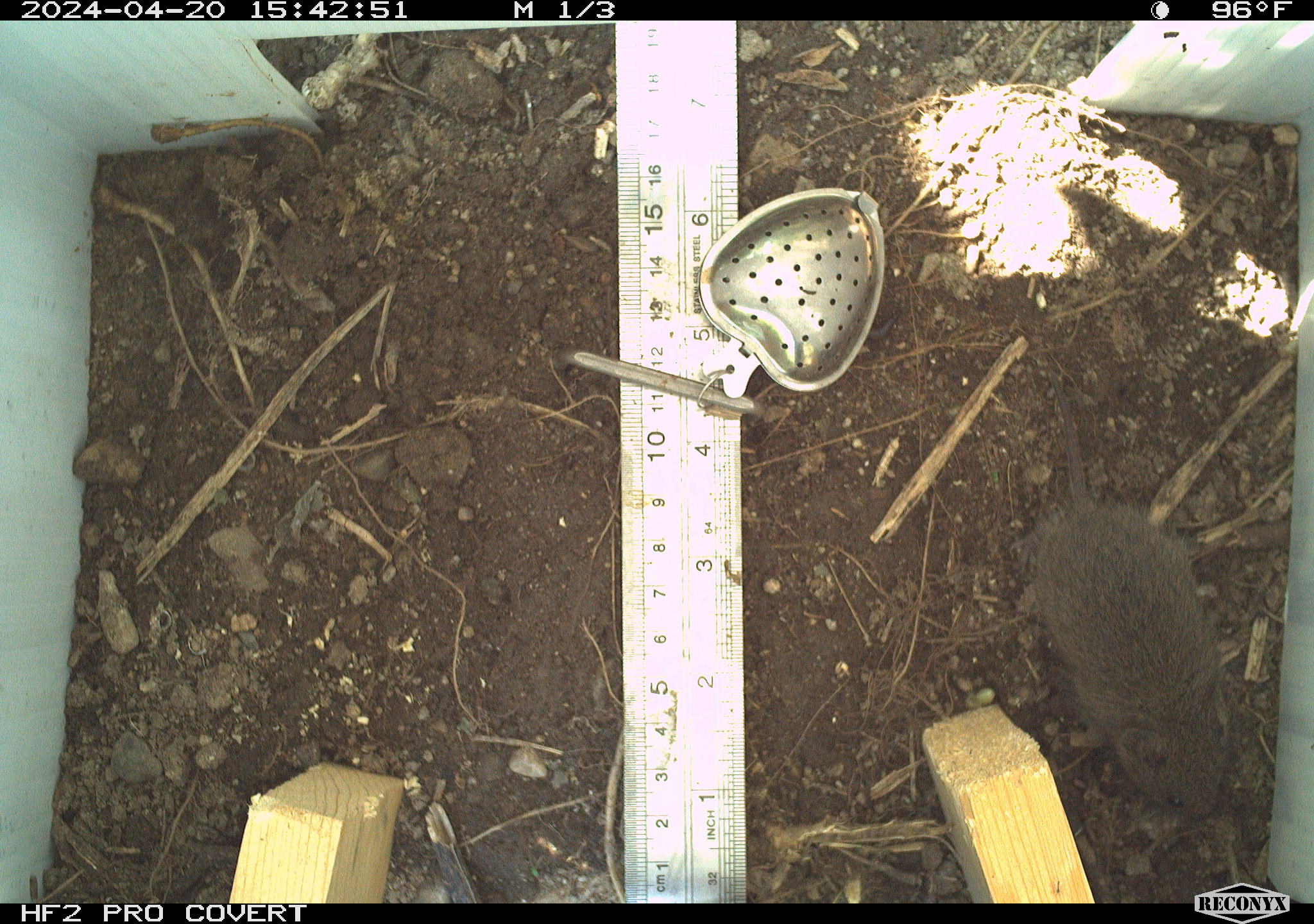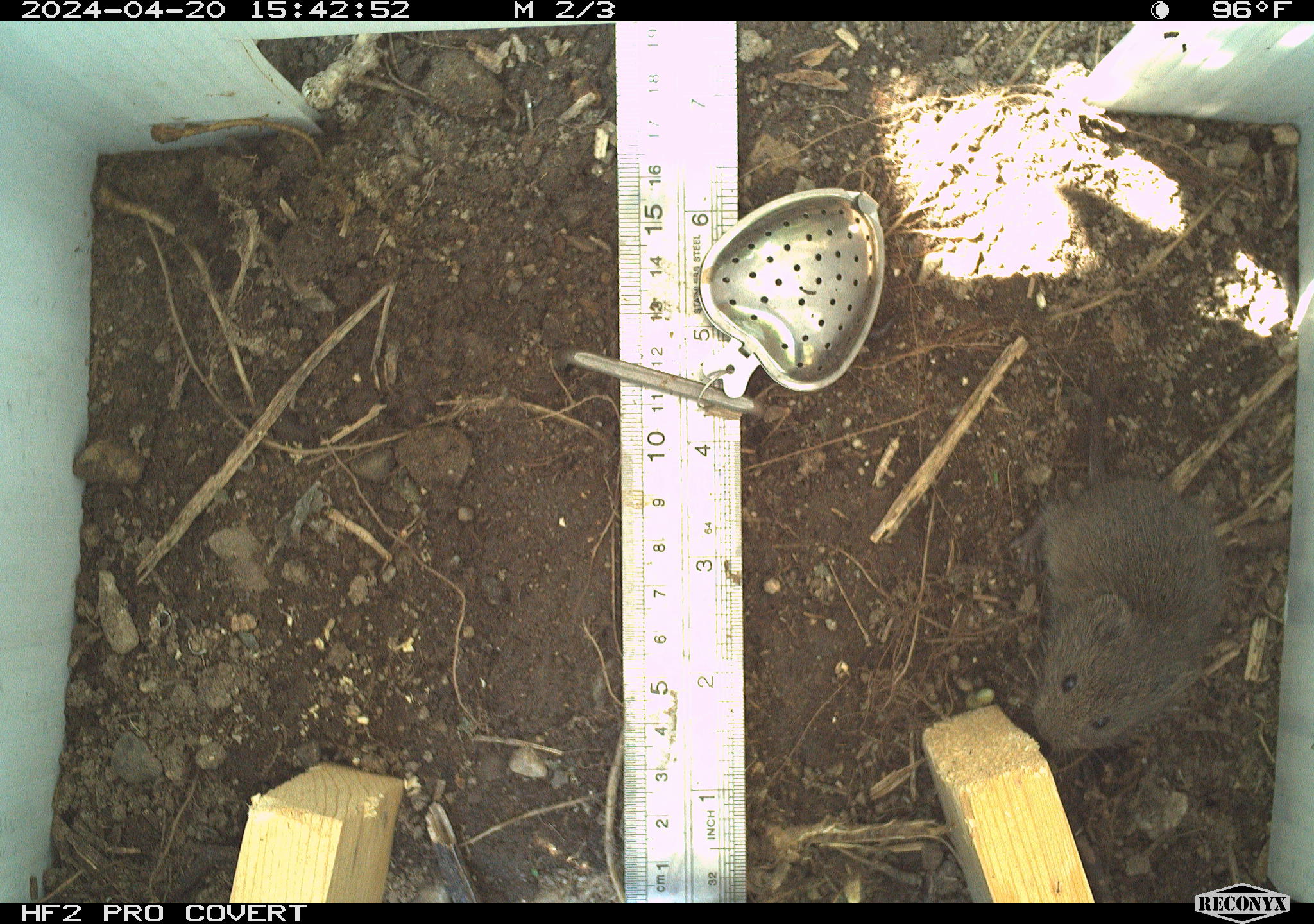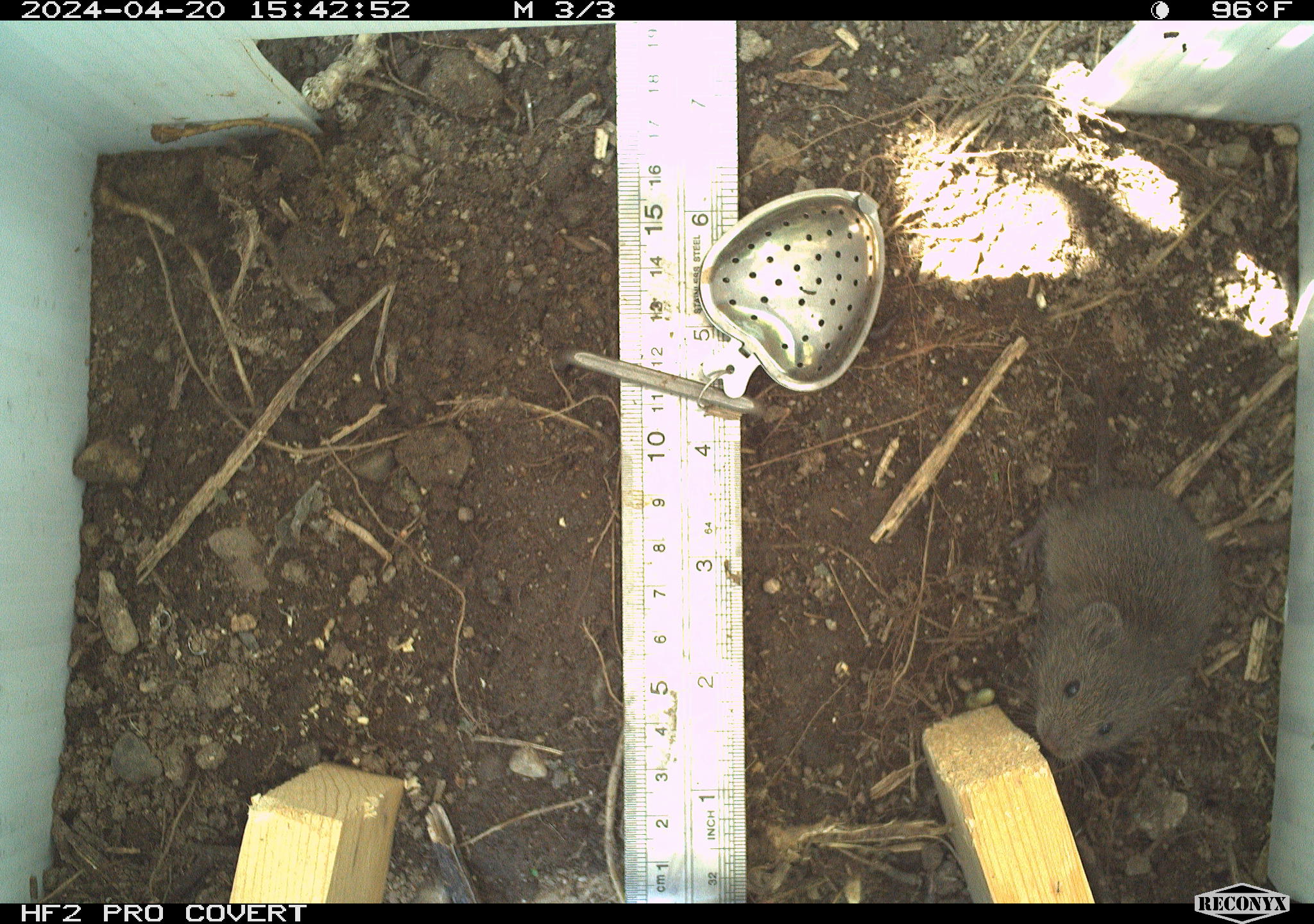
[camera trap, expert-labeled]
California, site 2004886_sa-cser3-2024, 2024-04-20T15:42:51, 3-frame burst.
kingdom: Animalia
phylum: Chordata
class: Mammalia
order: Rodentia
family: Cricetidae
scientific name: Cricetidae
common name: hamsters, voles, lemmings, and allies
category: cricetidae family